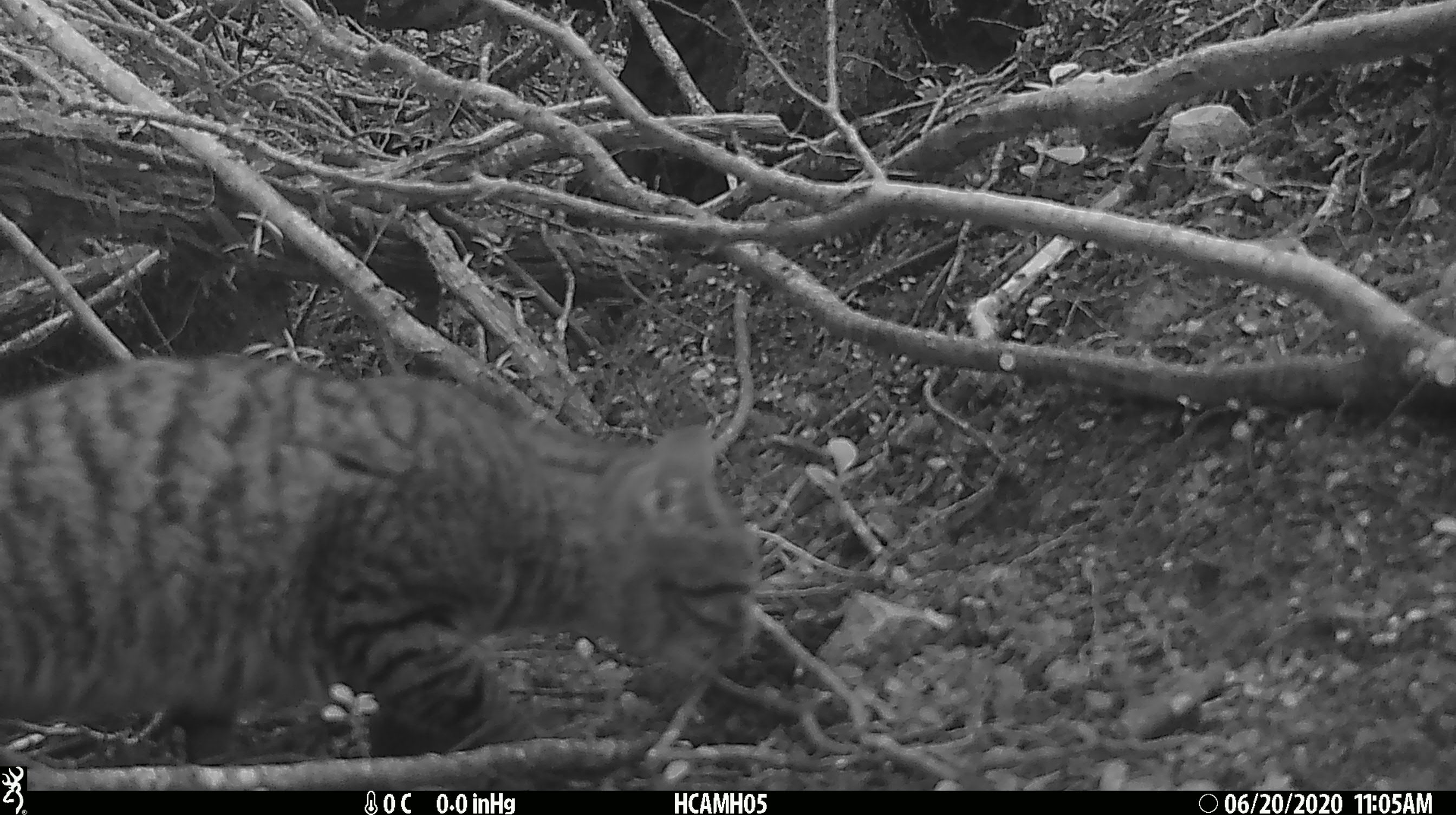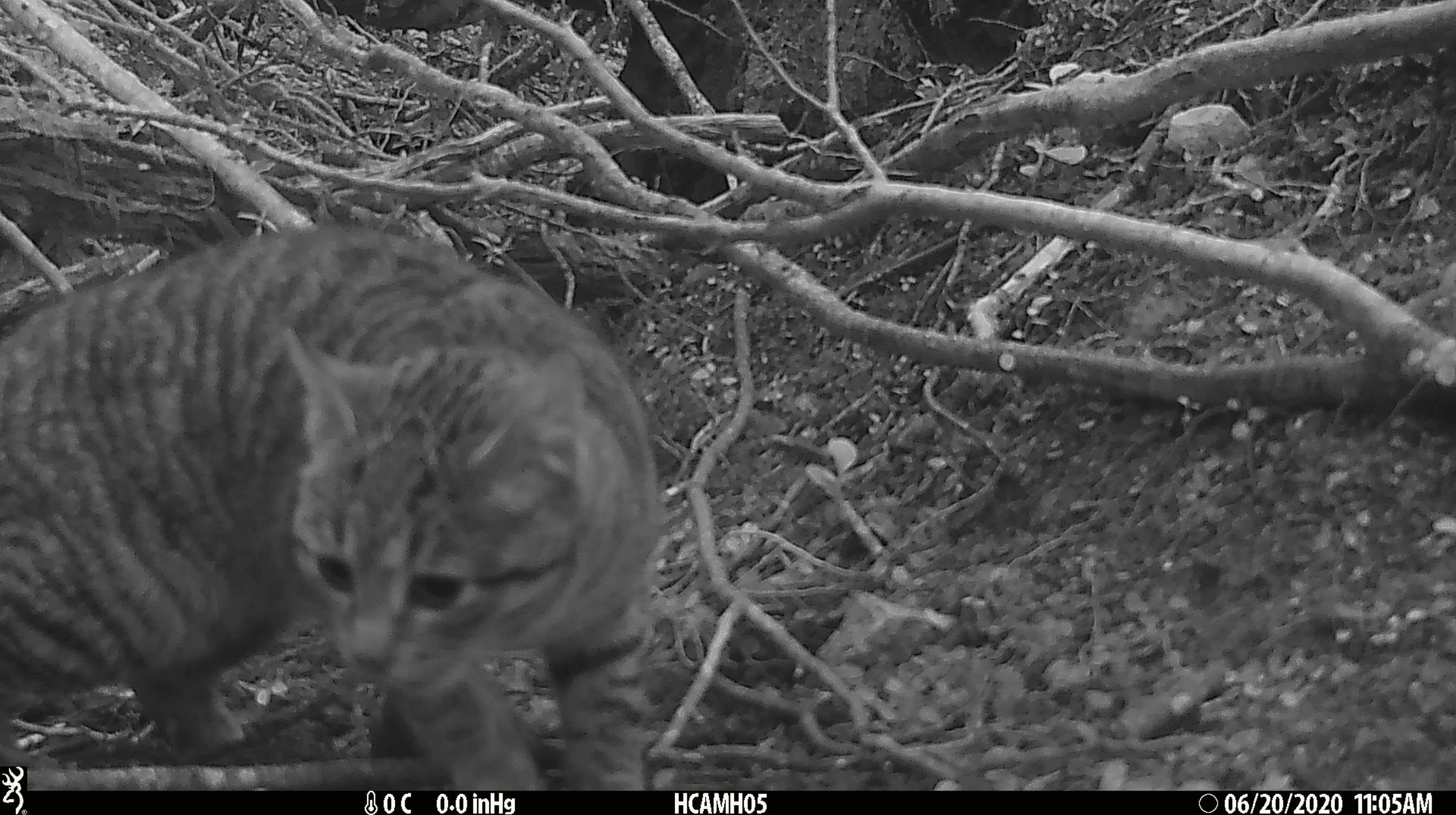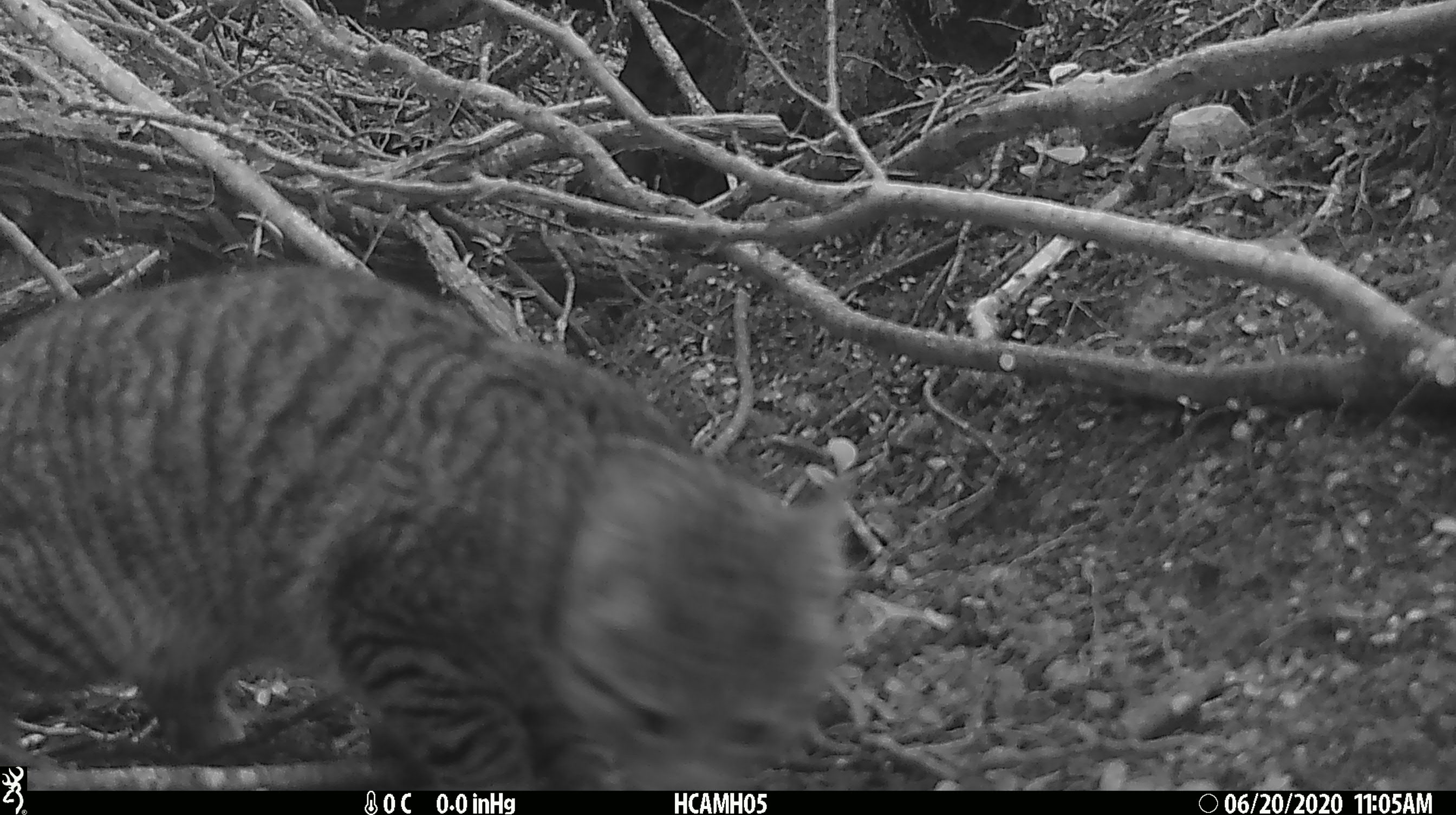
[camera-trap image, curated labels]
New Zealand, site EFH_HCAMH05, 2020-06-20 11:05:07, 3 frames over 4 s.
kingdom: Animalia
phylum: Chordata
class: Mammalia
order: Carnivora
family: Felidae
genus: Felis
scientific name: Felis catus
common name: domestic cat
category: cat